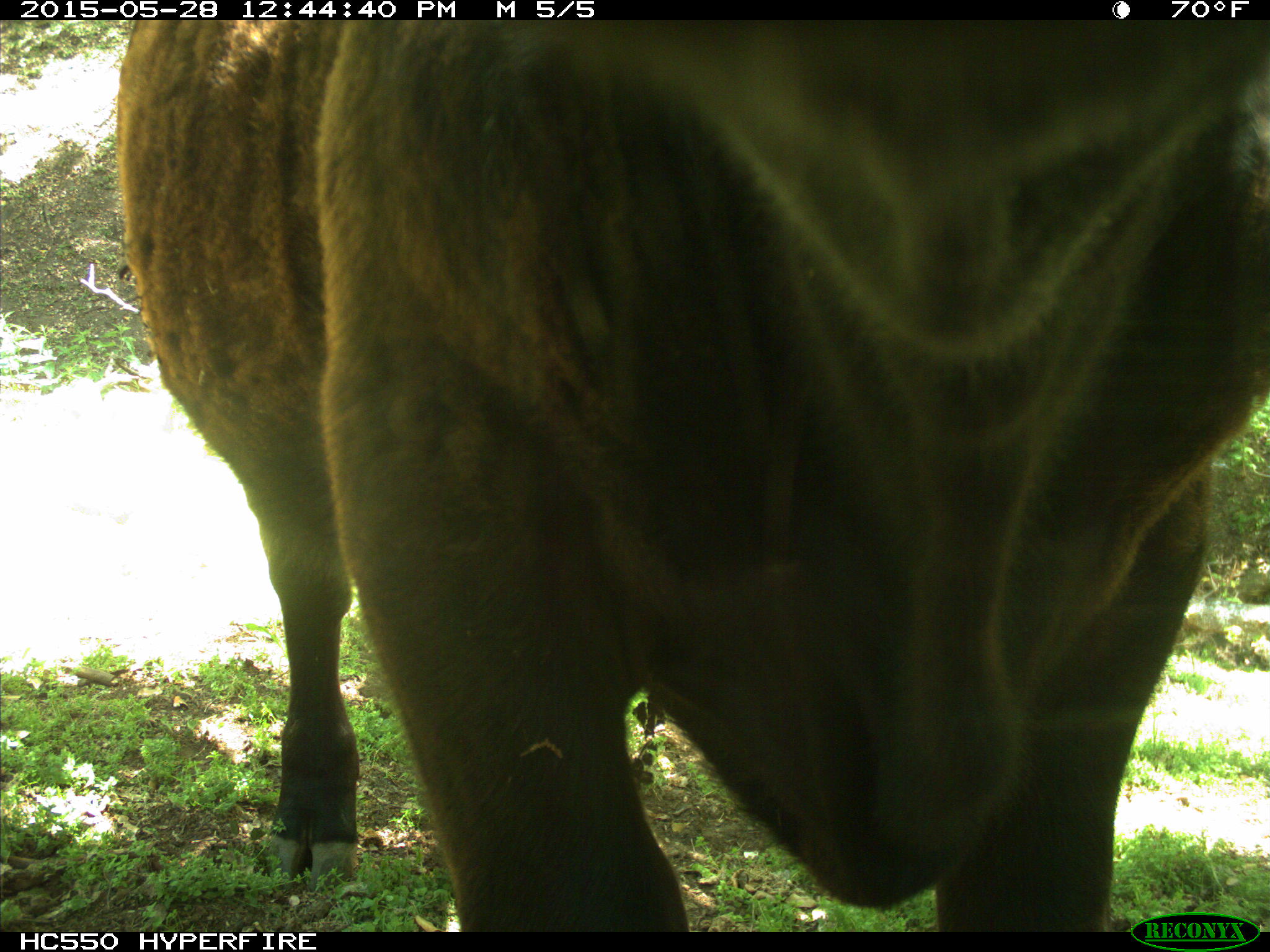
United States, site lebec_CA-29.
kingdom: Animalia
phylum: Chordata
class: Mammalia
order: Artiodactyla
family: Bovidae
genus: Bos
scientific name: Bos taurus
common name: domestic cow